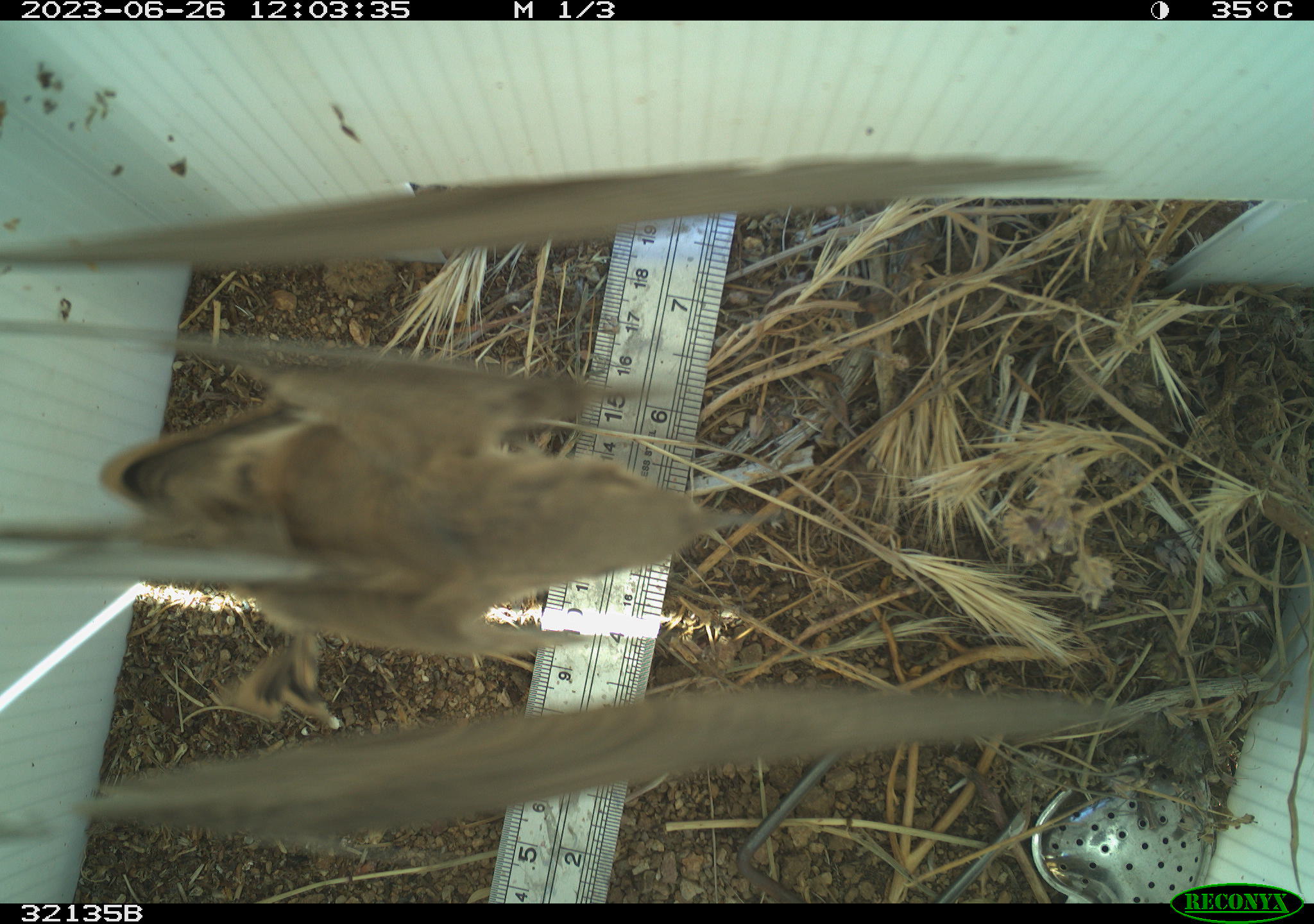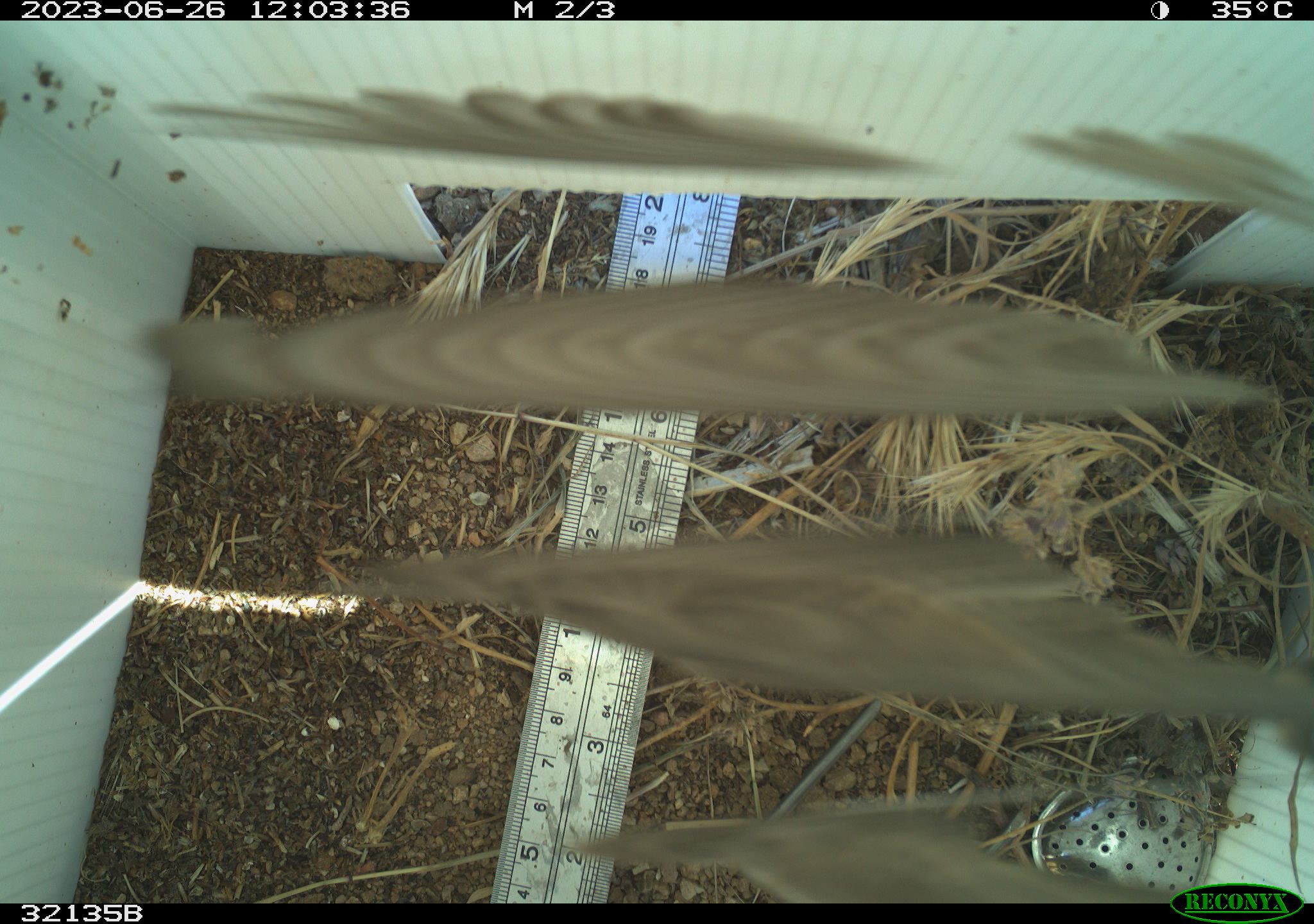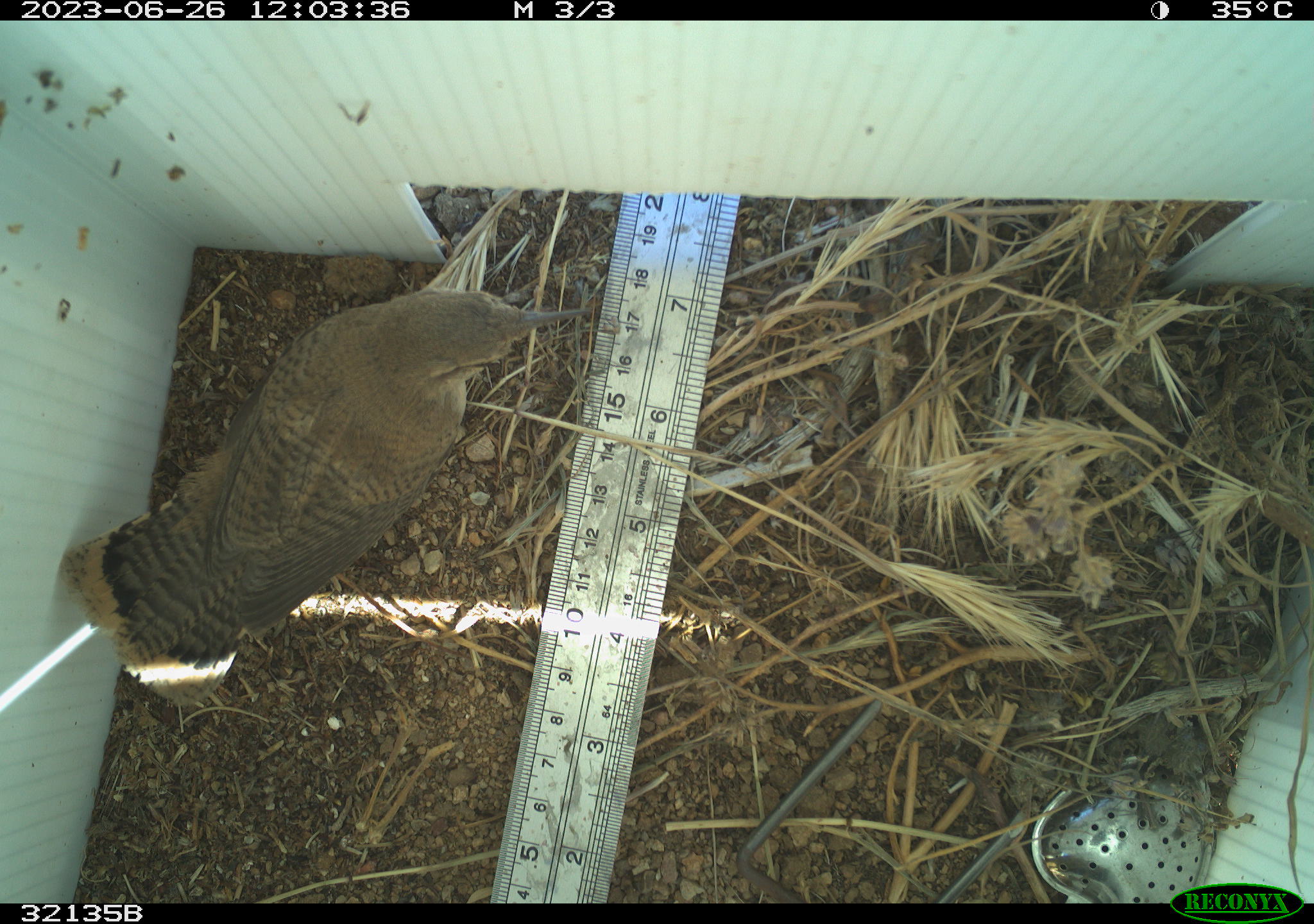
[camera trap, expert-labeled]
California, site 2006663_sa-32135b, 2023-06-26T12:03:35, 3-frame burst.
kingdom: Animalia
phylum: Chordata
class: Aves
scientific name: Aves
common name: bird